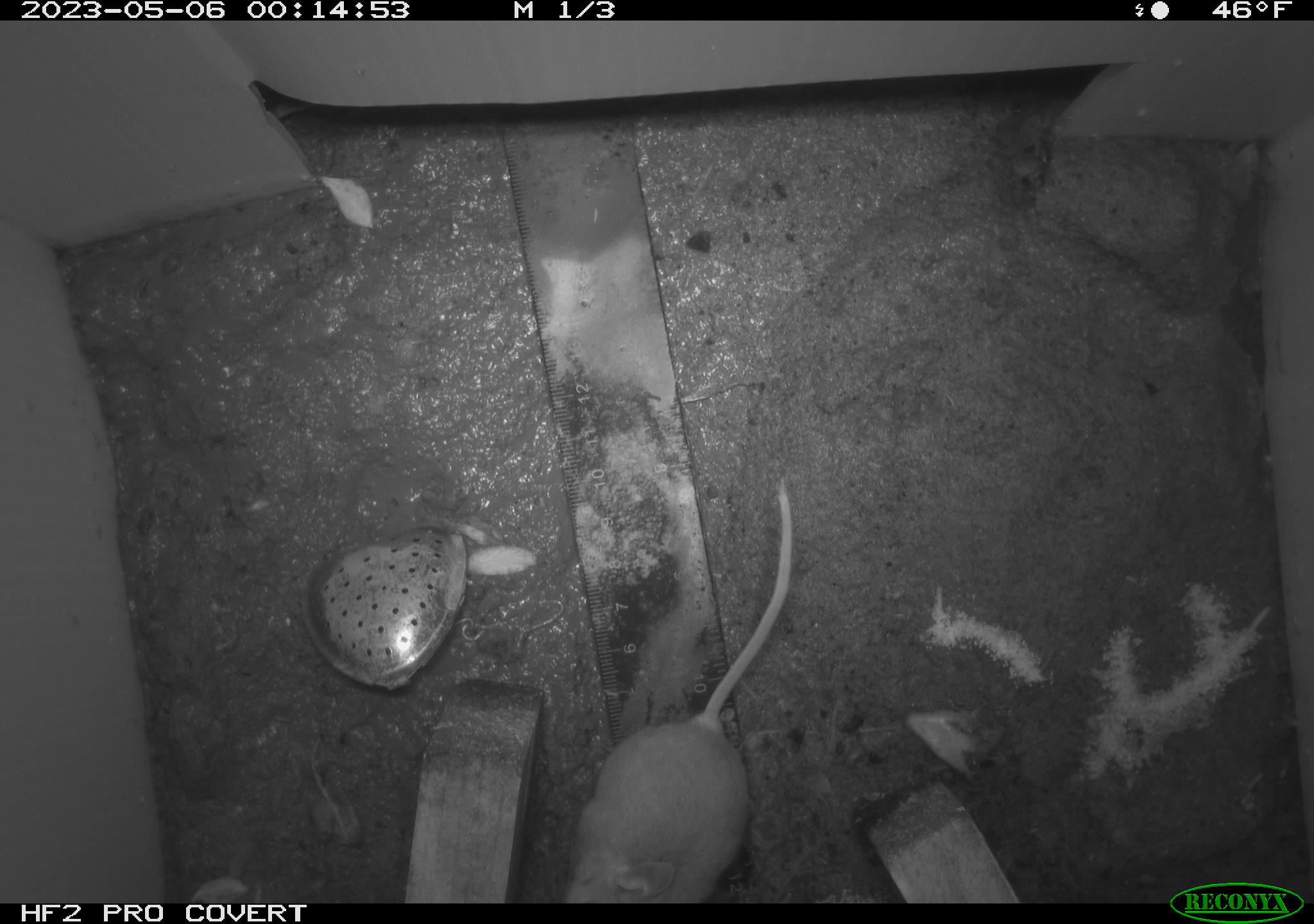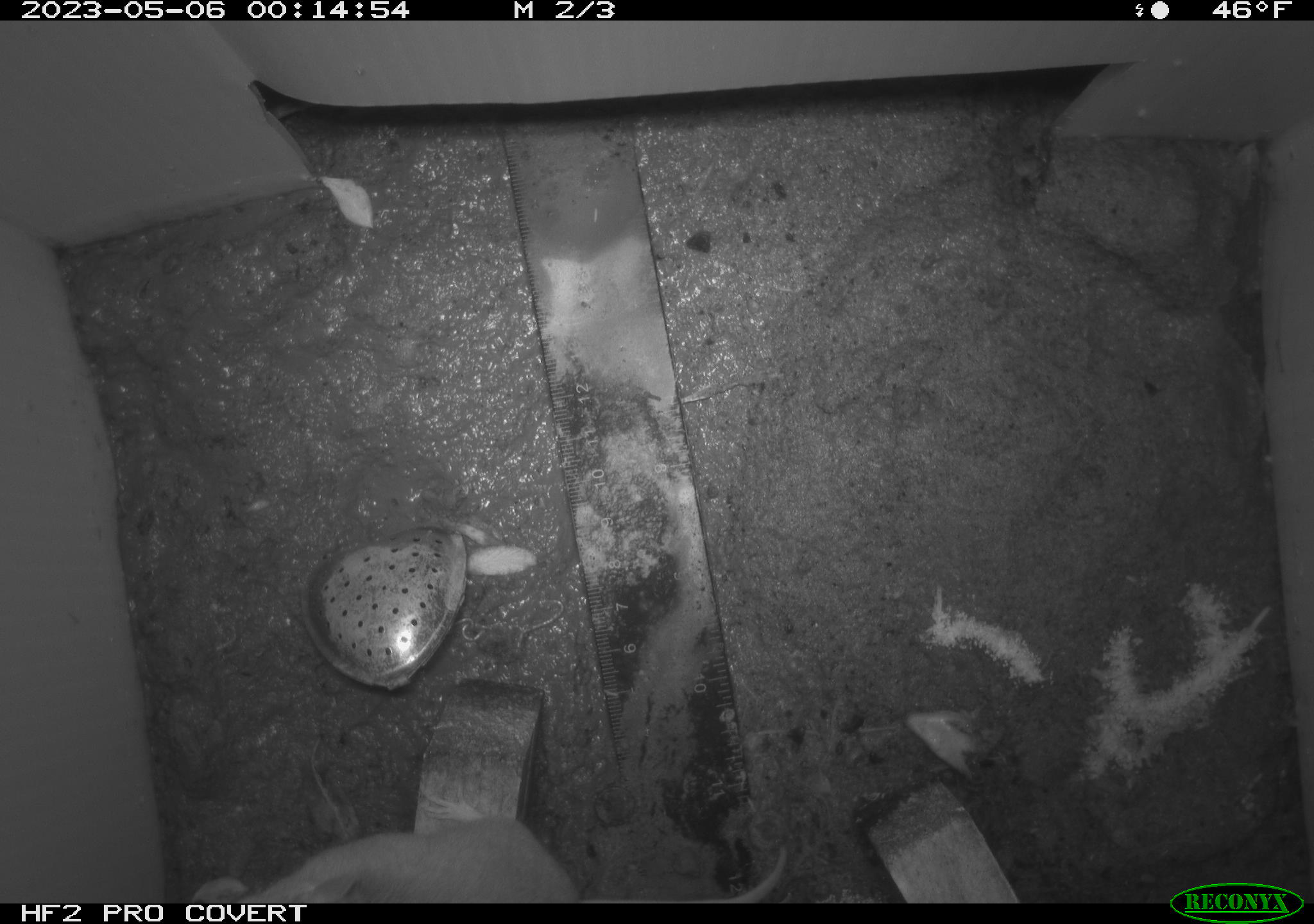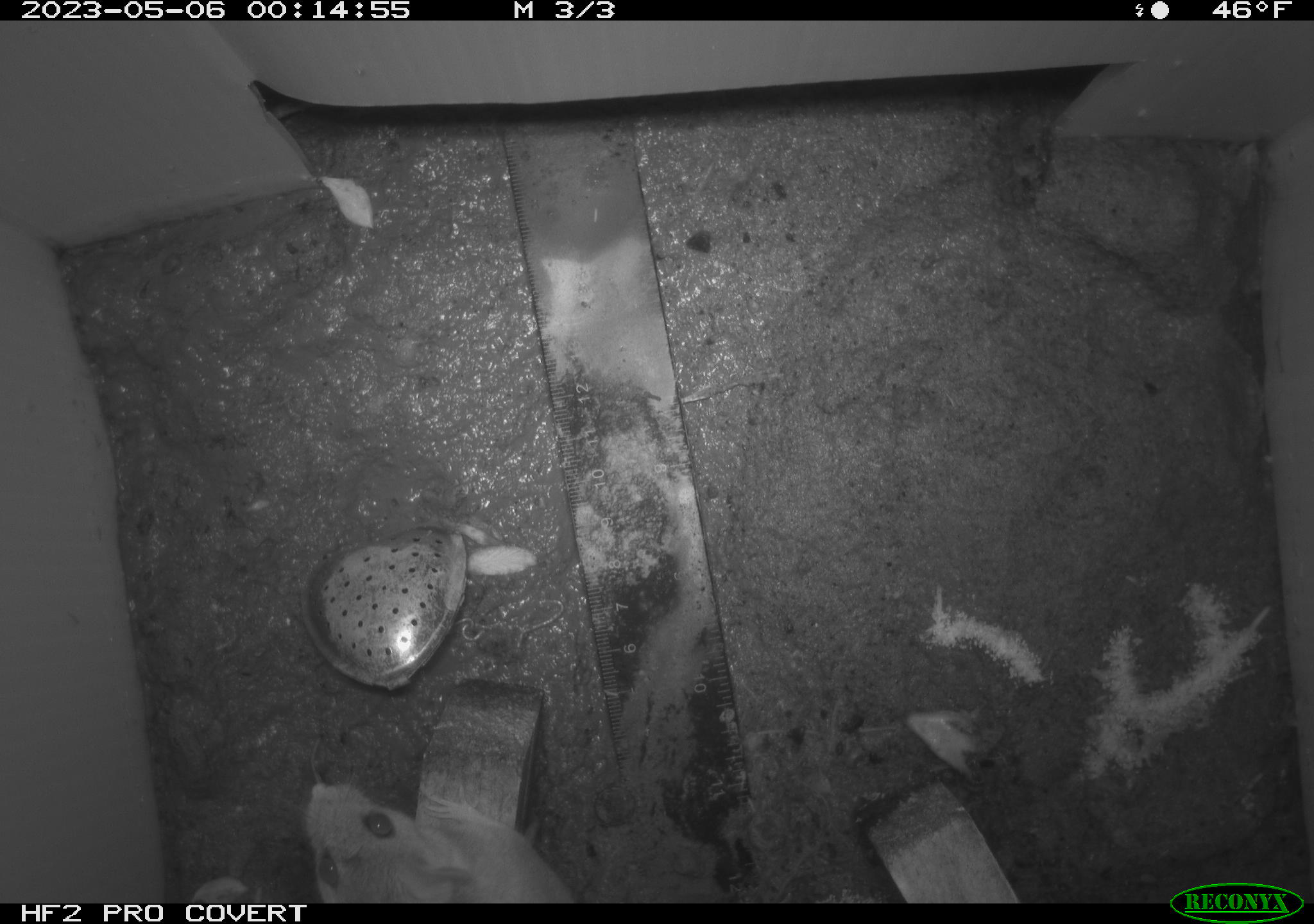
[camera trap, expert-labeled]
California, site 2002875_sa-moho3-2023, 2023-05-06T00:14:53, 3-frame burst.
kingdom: Animalia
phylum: Chordata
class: Mammalia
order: Rodentia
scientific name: Rodentia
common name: mouse species